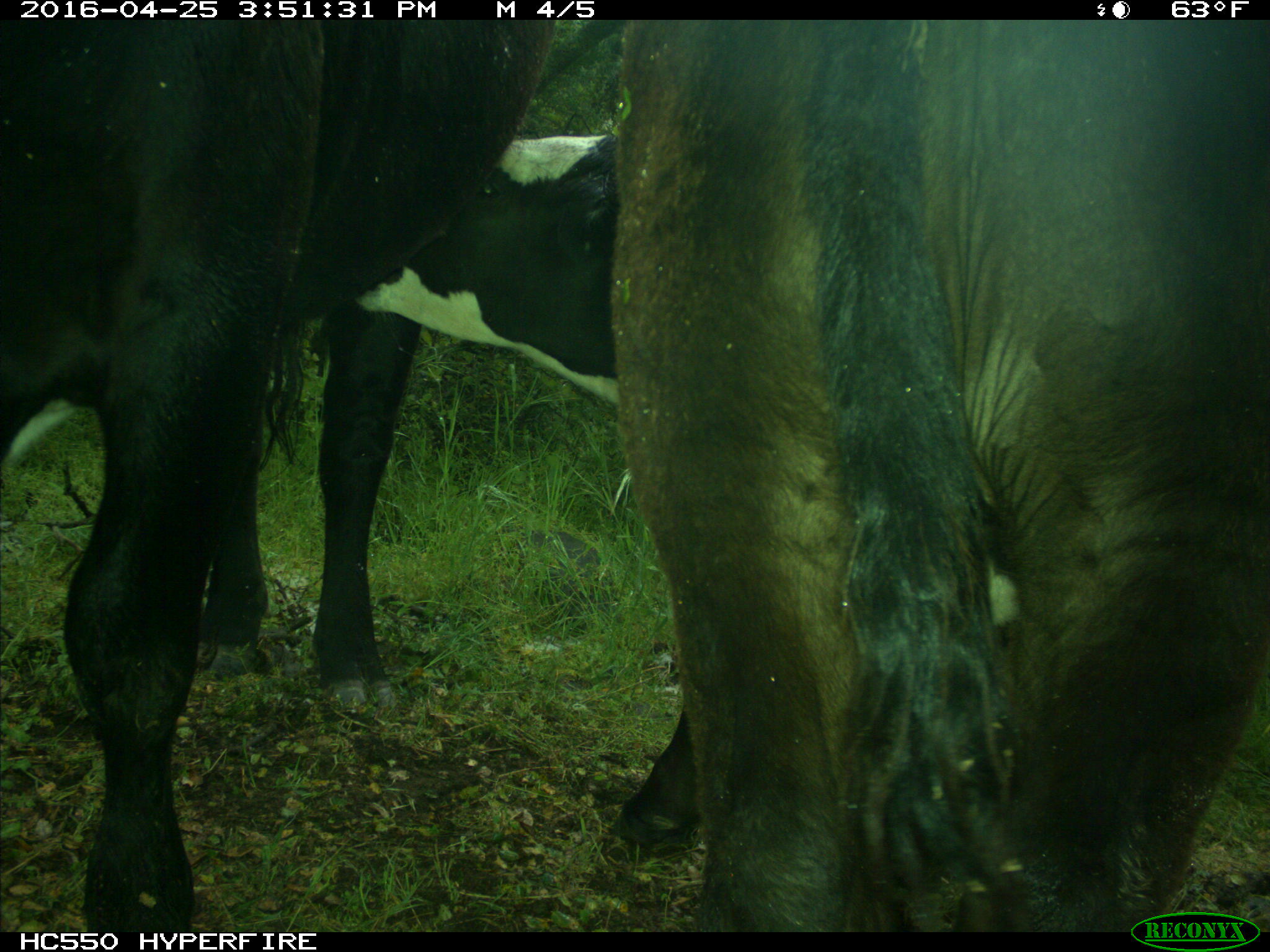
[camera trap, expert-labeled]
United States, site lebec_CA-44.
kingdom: Animalia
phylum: Chordata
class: Mammalia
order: Artiodactyla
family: Bovidae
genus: Bos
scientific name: Bos taurus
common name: domestic cow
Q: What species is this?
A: Bos taurus (domestic cow).